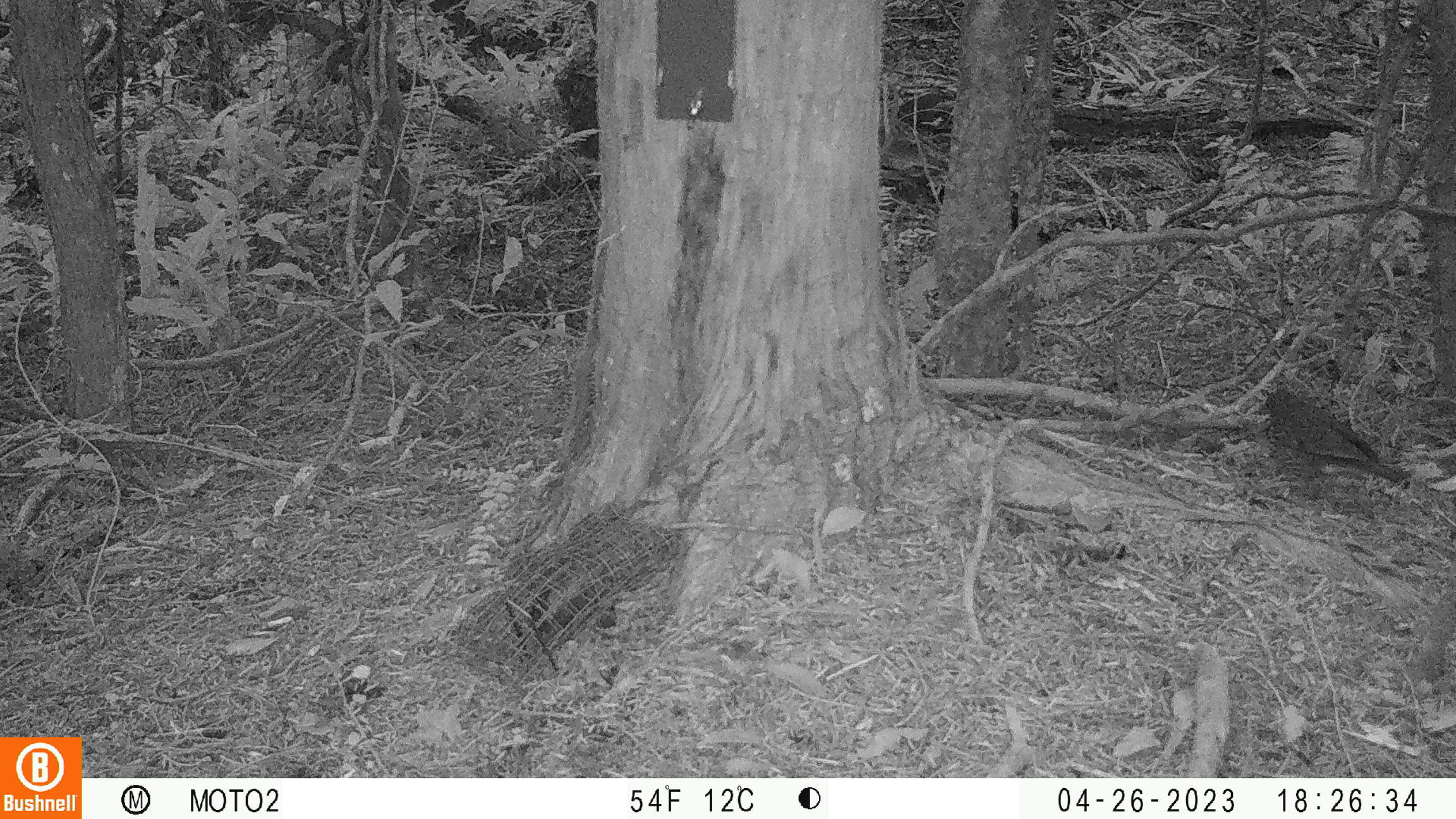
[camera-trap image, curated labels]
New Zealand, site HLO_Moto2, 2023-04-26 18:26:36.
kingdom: Animalia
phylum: Chordata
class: Aves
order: Passeriformes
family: Turdidae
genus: Turdus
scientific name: Turdus philomelos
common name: song thrush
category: thrush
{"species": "thrush (song thrush) (Turdus philomelos)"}